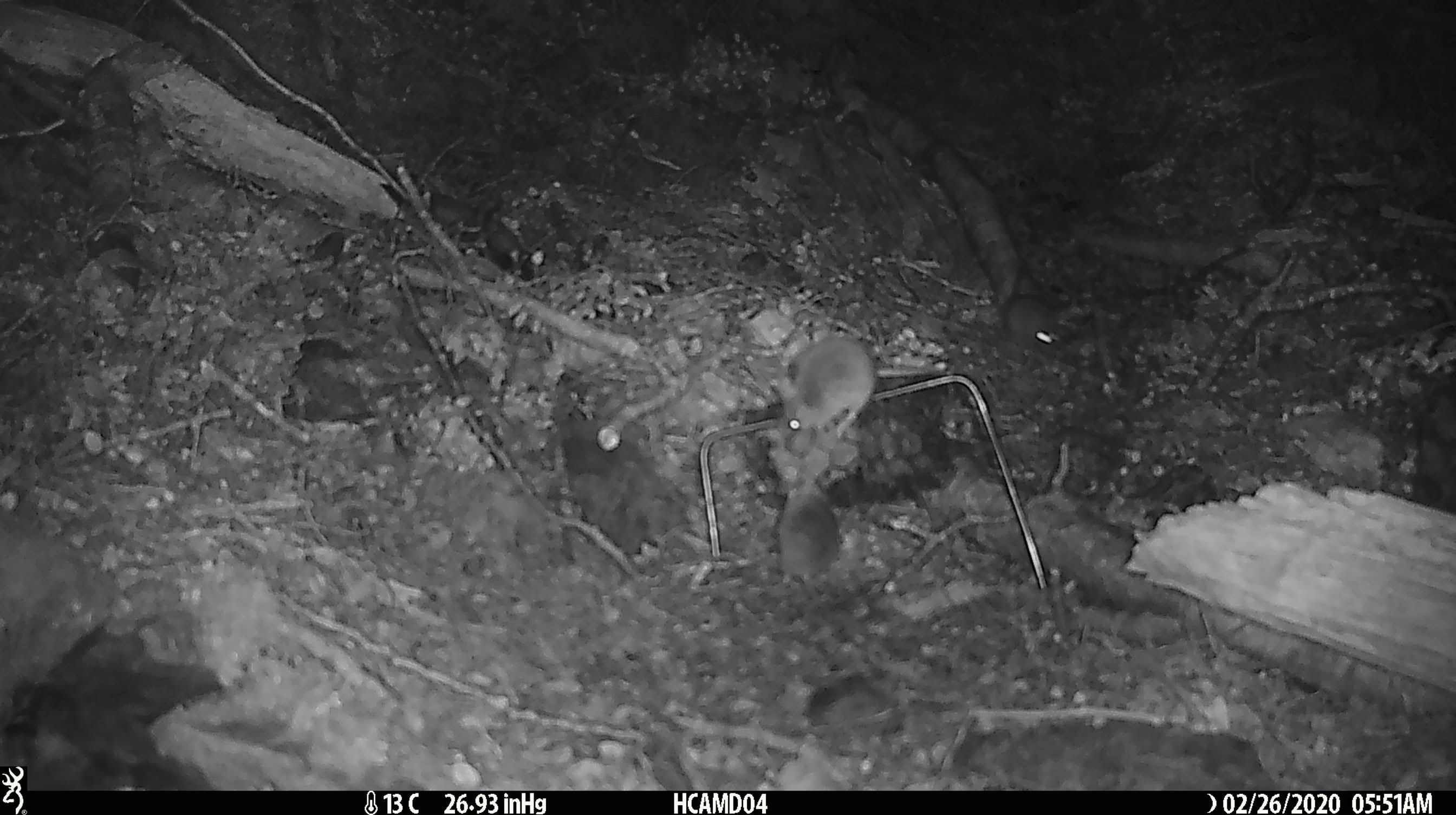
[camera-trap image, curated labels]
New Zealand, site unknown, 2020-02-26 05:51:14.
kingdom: Animalia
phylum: Chordata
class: Mammalia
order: Rodentia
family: Muridae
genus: Mus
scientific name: Mus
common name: mouse